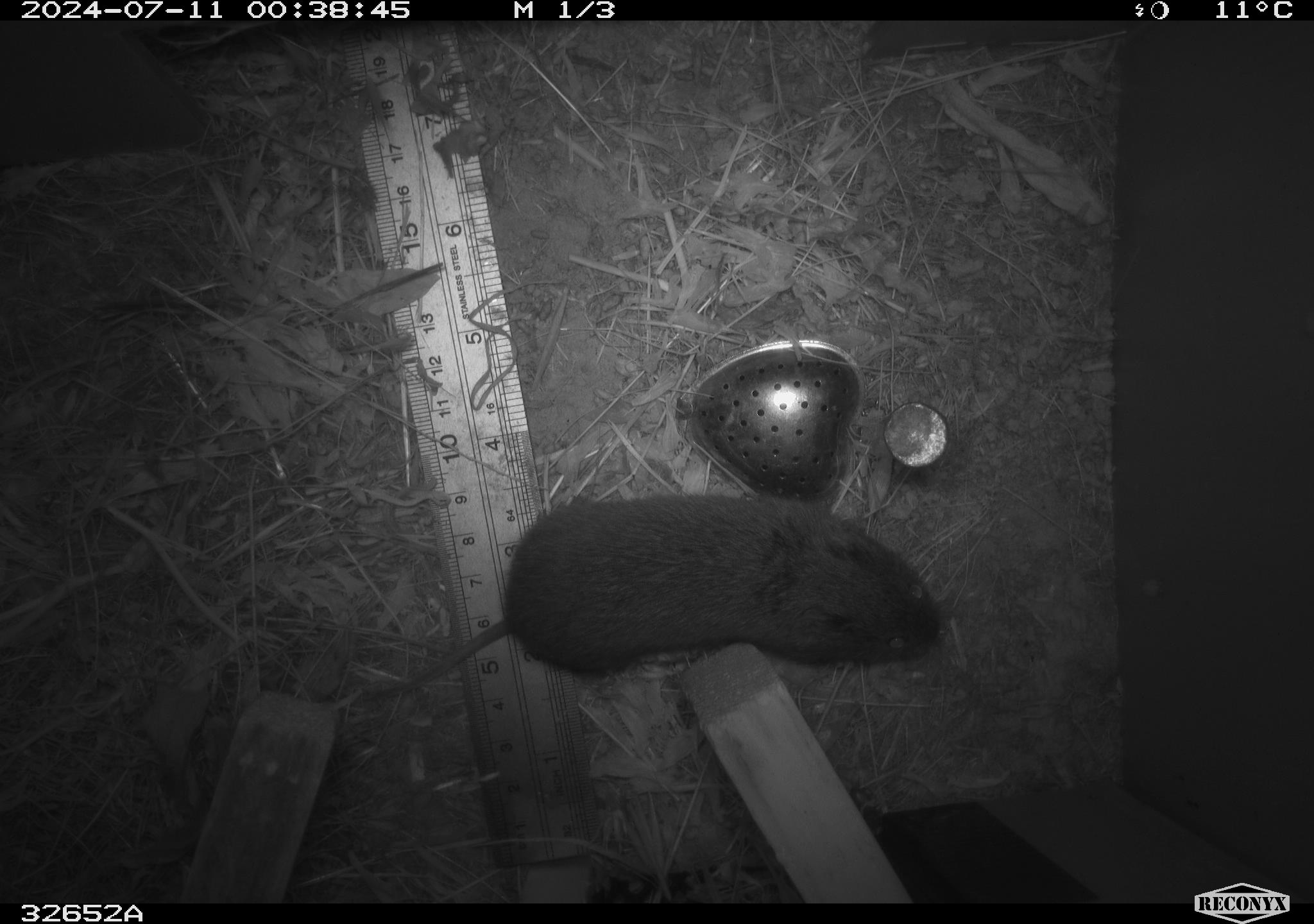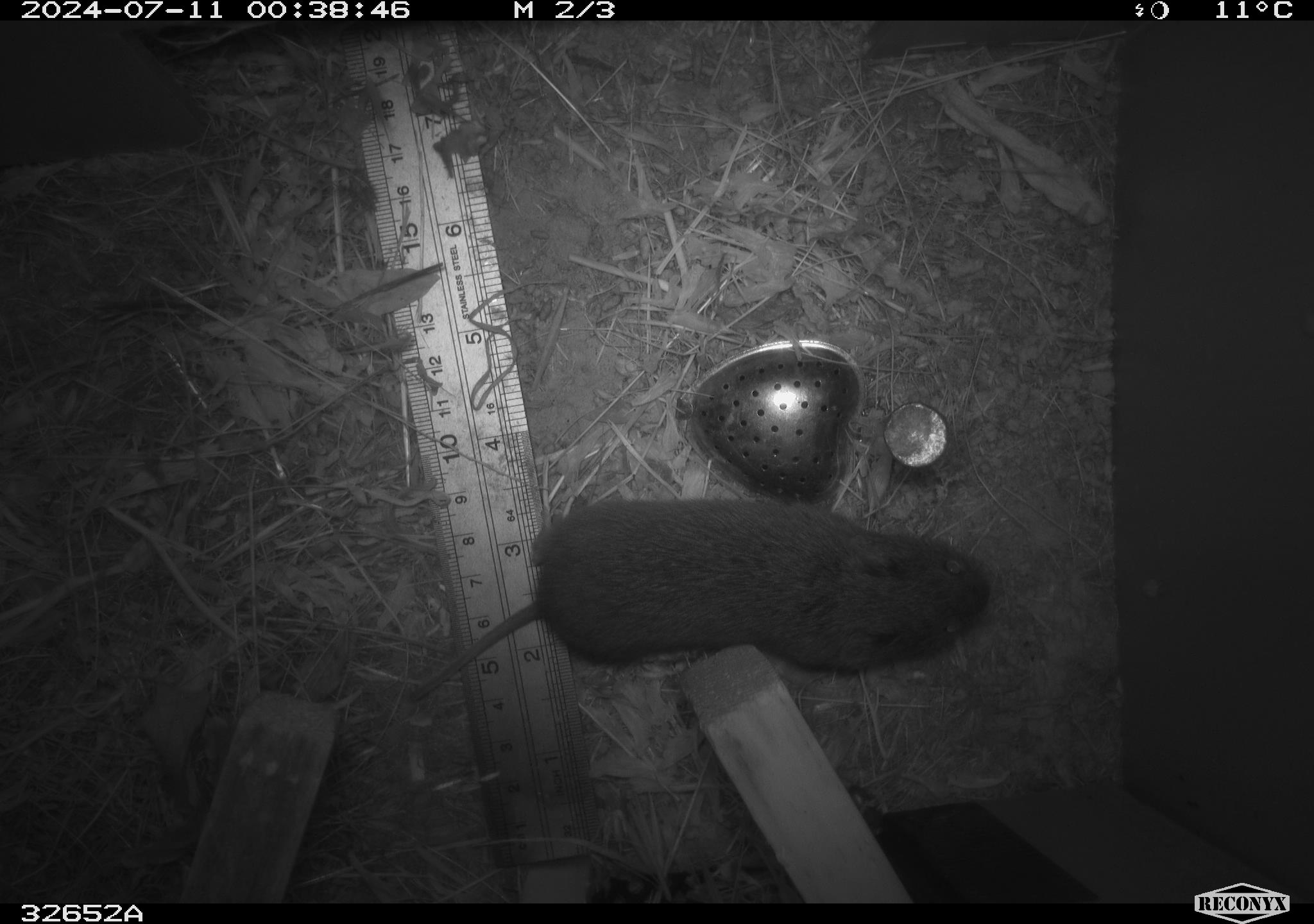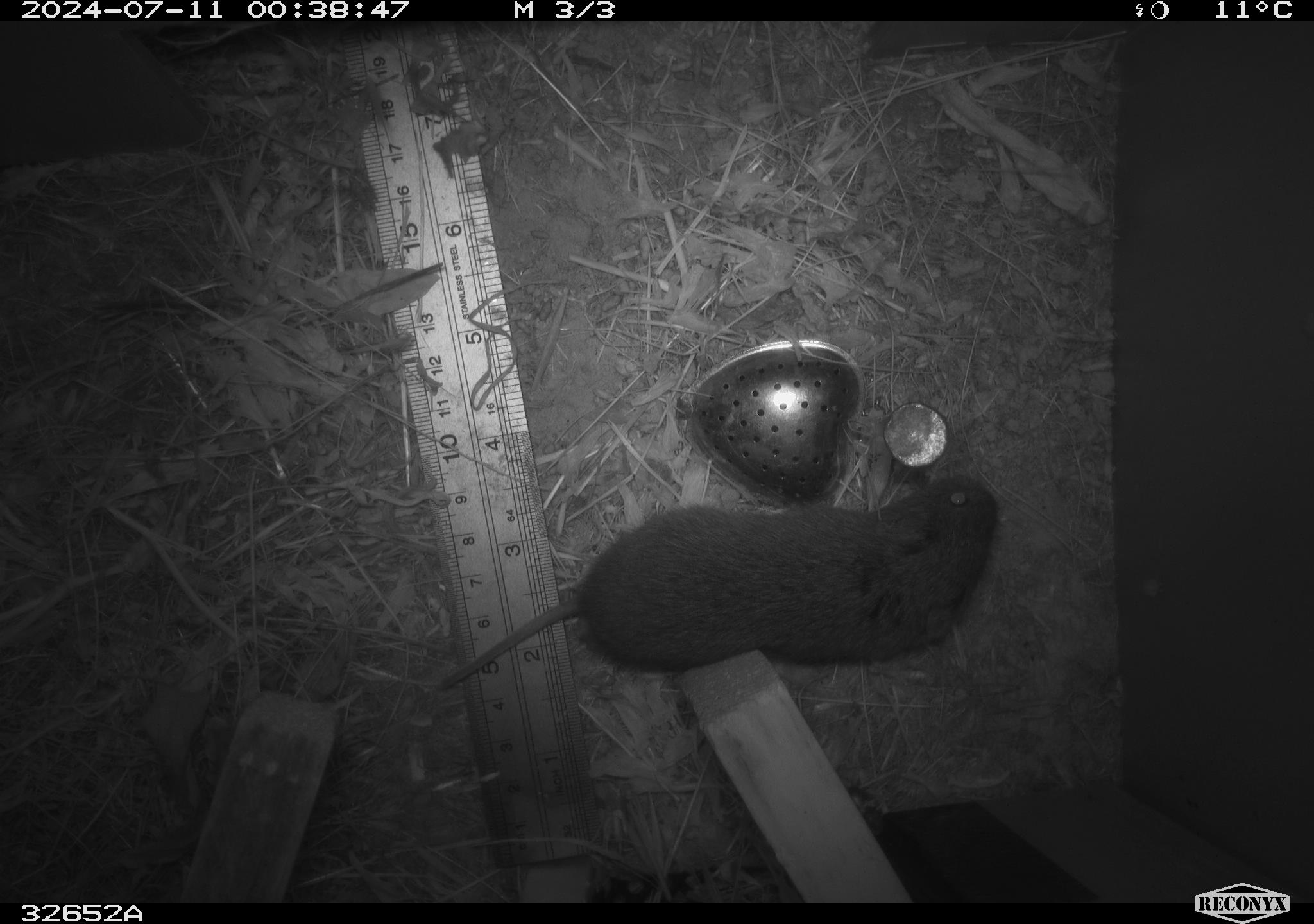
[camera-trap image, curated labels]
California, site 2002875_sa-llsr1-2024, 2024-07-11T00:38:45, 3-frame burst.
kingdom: Animalia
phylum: Chordata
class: Mammalia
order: Rodentia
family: Cricetidae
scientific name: Arvicolinae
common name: voles, lemmings, and muskrats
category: arvicolinae subfamily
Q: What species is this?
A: Arvicolinae subfamily (voles, lemmings, and muskrats) (Arvicolinae).